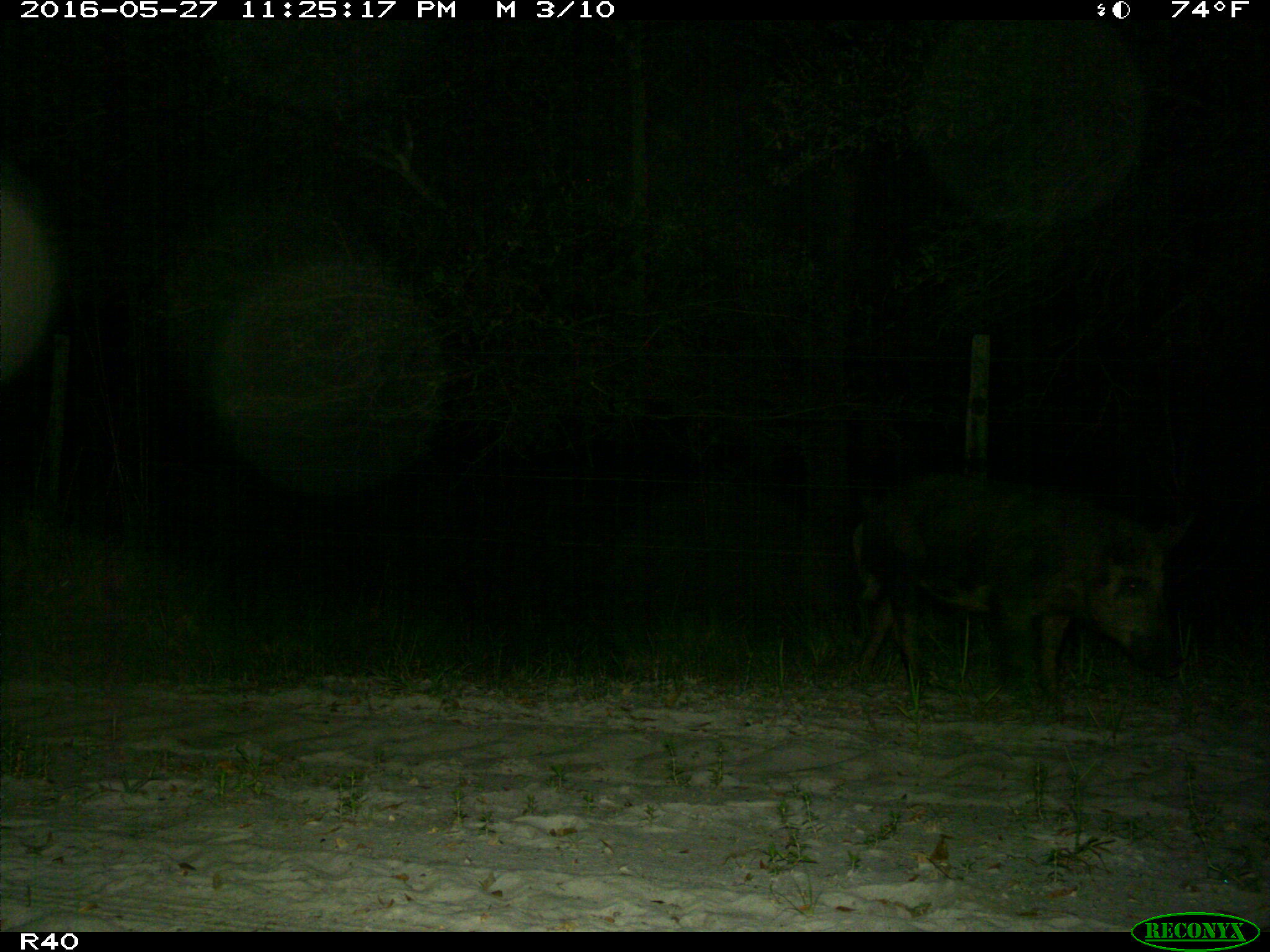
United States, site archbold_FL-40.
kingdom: Animalia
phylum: Chordata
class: Mammalia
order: Artiodactyla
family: Suidae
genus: Sus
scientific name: Sus scrofa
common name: wild boar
Sus scrofa (wild boar).